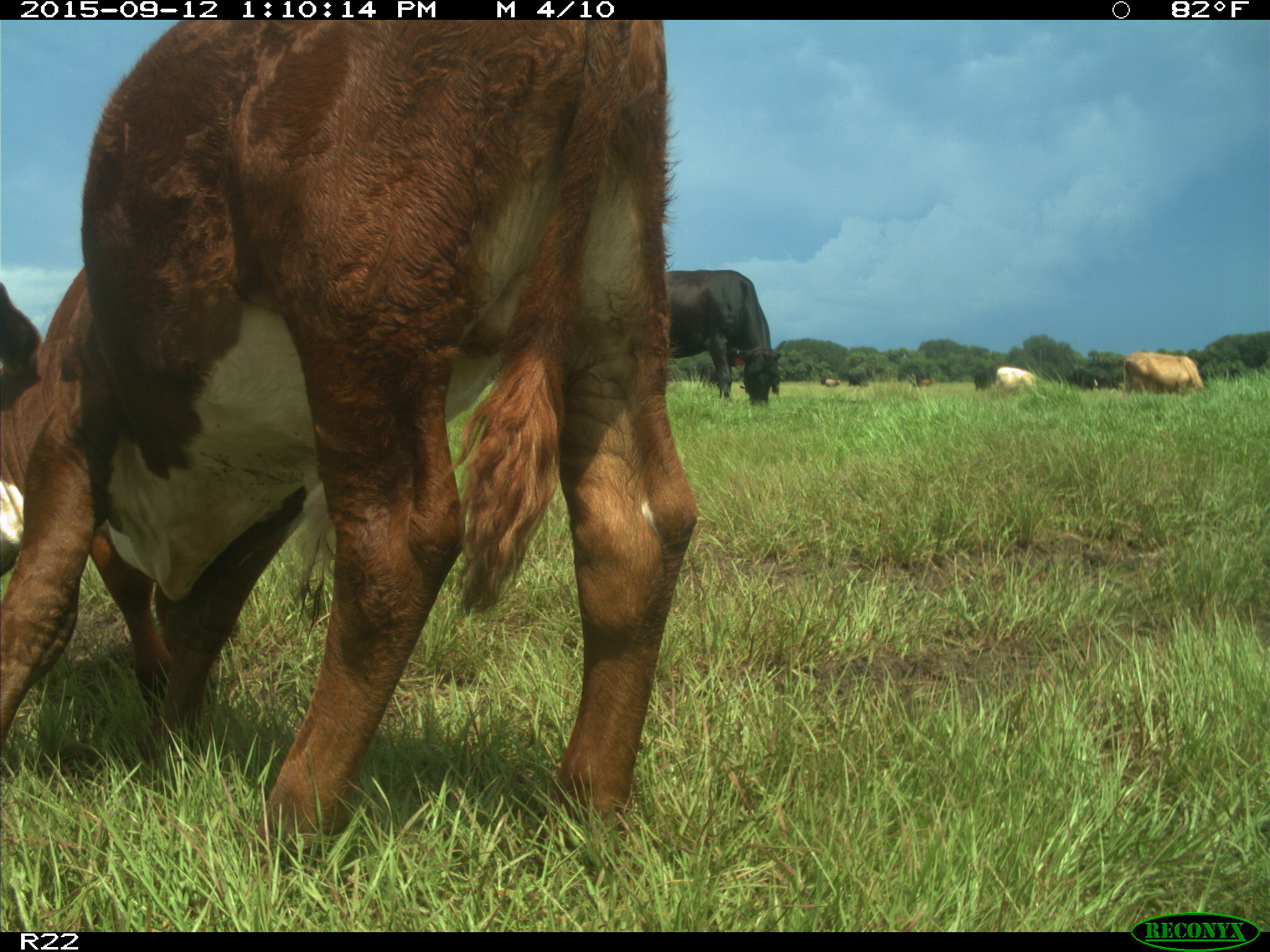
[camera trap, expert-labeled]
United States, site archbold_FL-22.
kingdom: Animalia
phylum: Chordata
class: Mammalia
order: Artiodactyla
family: Bovidae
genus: Bos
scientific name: Bos taurus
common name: domestic cow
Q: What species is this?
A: Bos taurus (domestic cow).